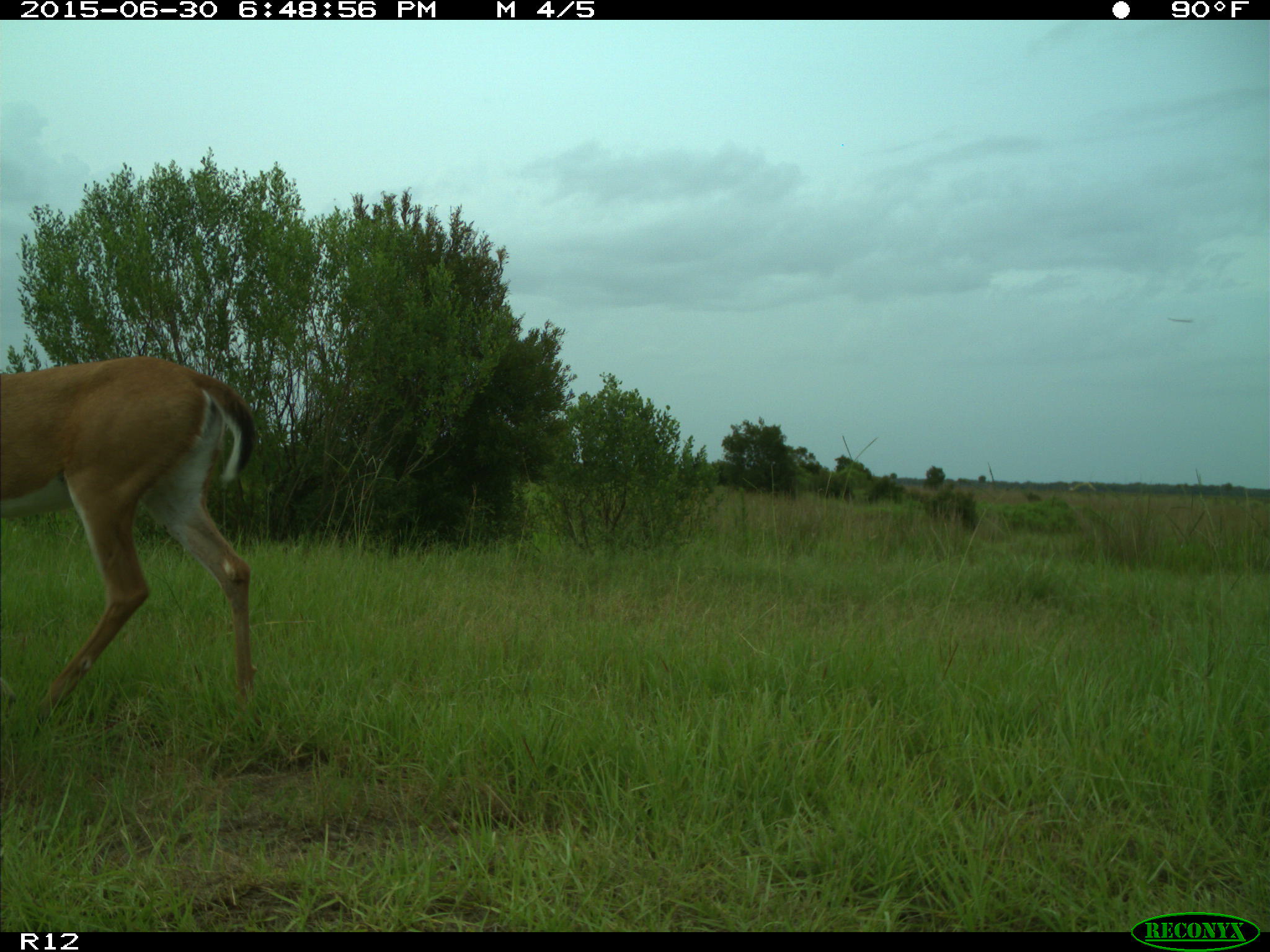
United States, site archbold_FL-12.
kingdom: Animalia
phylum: Chordata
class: Mammalia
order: Artiodactyla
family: Cervidae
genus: Odocoileus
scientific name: Odocoileus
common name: deer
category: unidentified deer